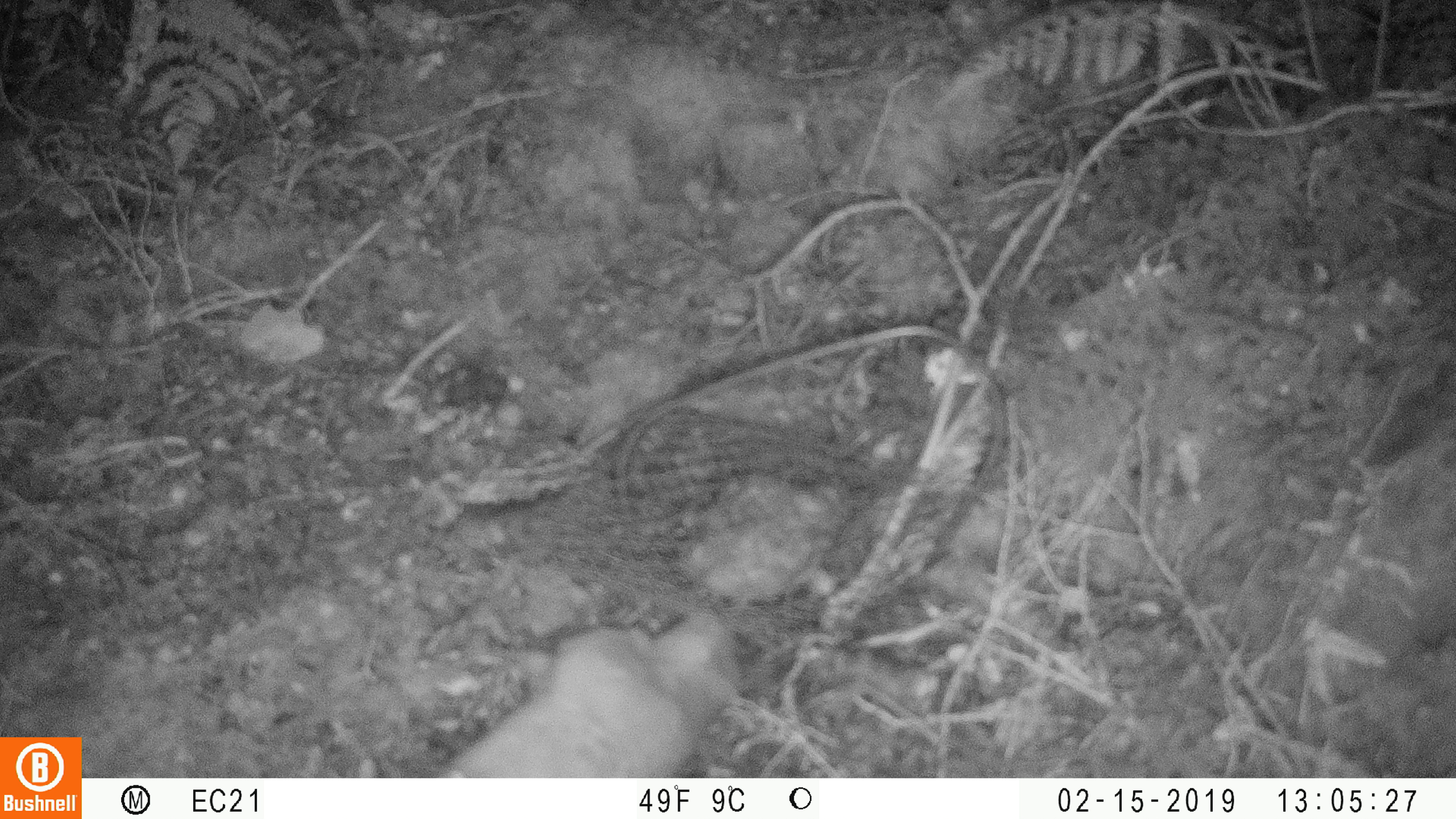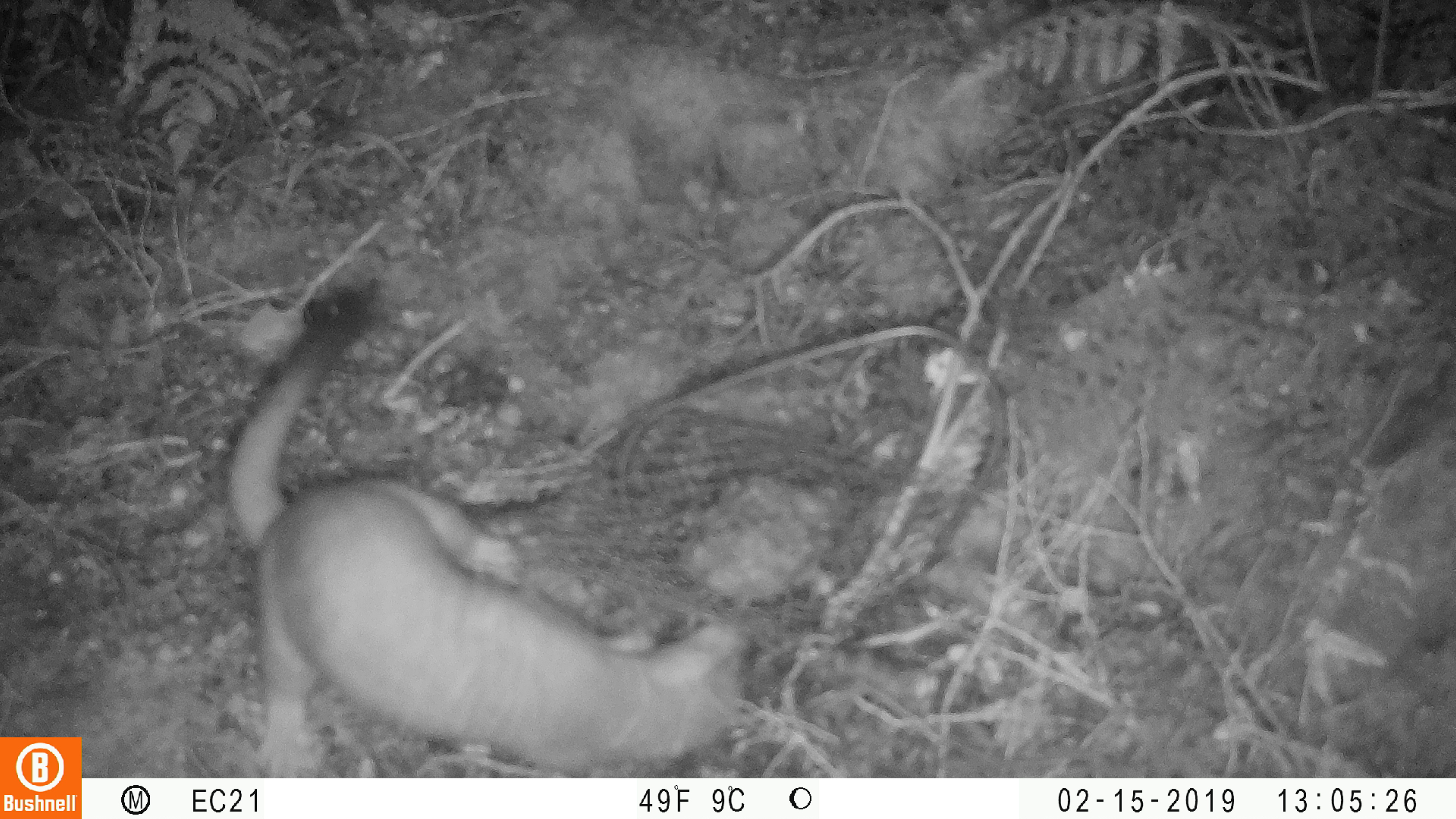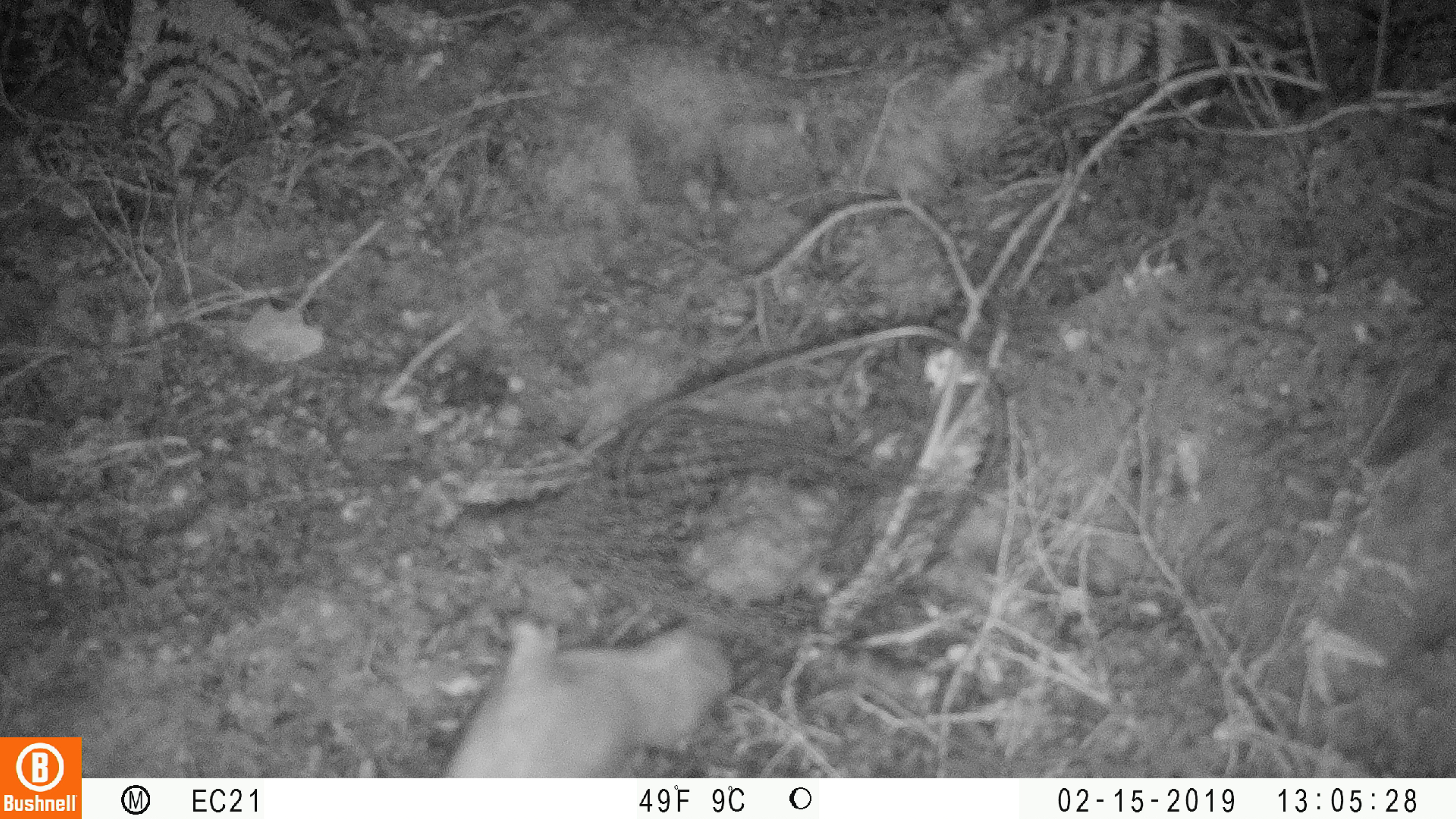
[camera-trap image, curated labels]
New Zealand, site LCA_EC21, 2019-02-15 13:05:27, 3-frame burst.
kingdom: Animalia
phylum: Chordata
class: Mammalia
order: Carnivora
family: Mustelidae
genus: Mustela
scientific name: Mustela erminea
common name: stoat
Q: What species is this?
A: Stoat (Mustela erminea).